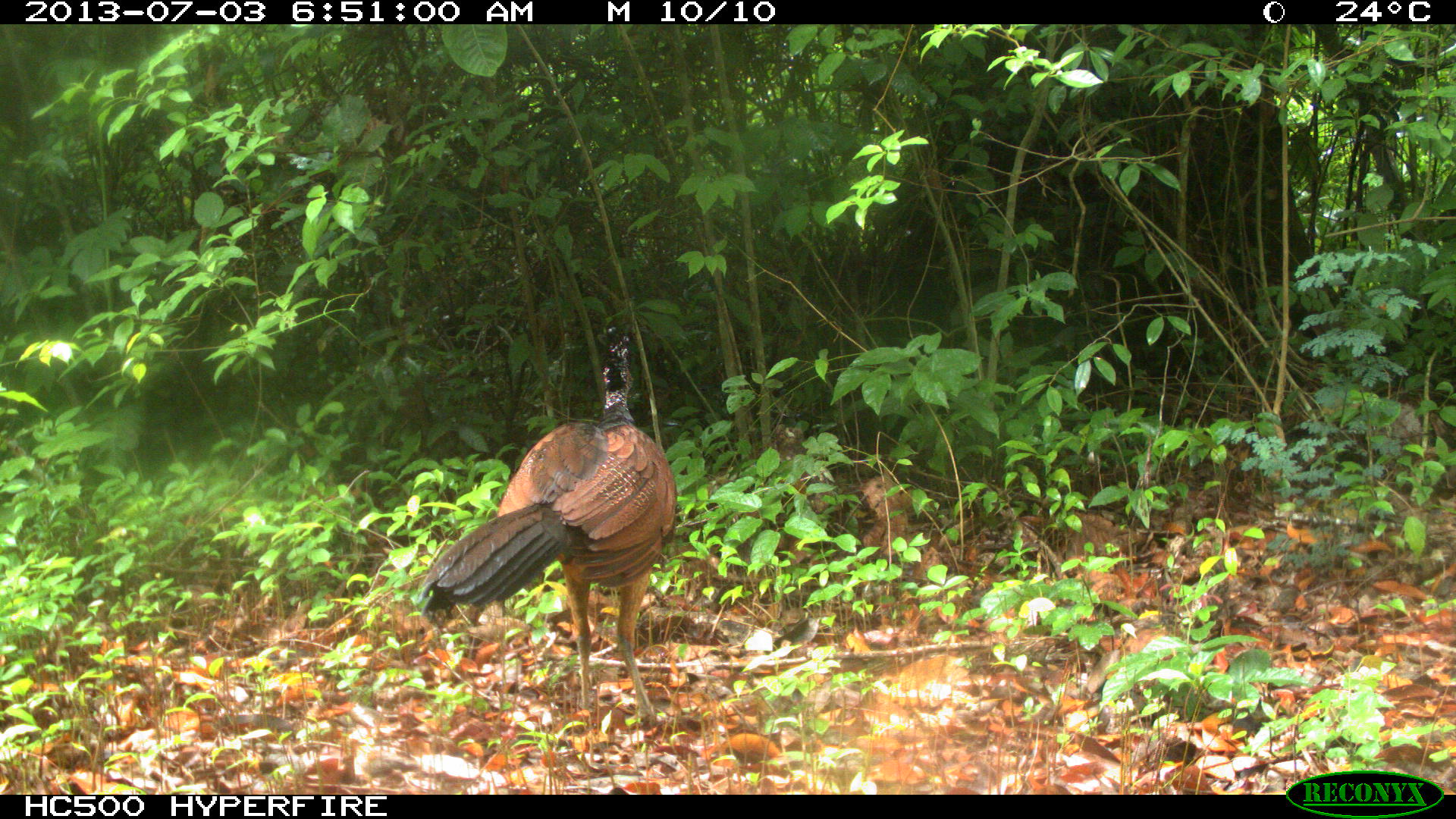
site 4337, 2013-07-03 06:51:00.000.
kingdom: Animalia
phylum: Chordata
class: Aves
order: Galliformes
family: Cracidae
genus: Crax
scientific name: Crax rubra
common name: great curassow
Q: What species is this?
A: Crax rubra (great curassow).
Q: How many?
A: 1.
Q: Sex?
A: Female.